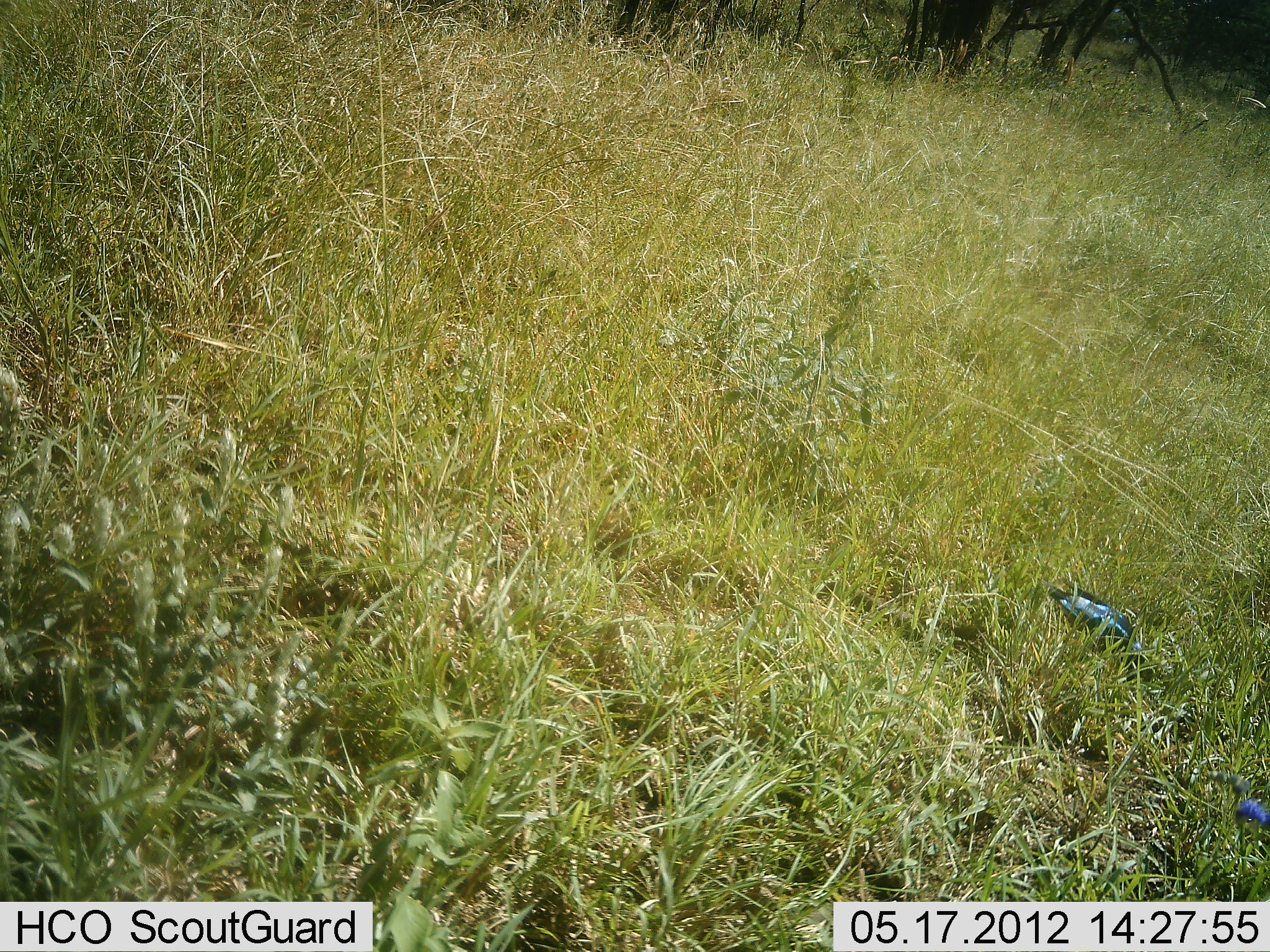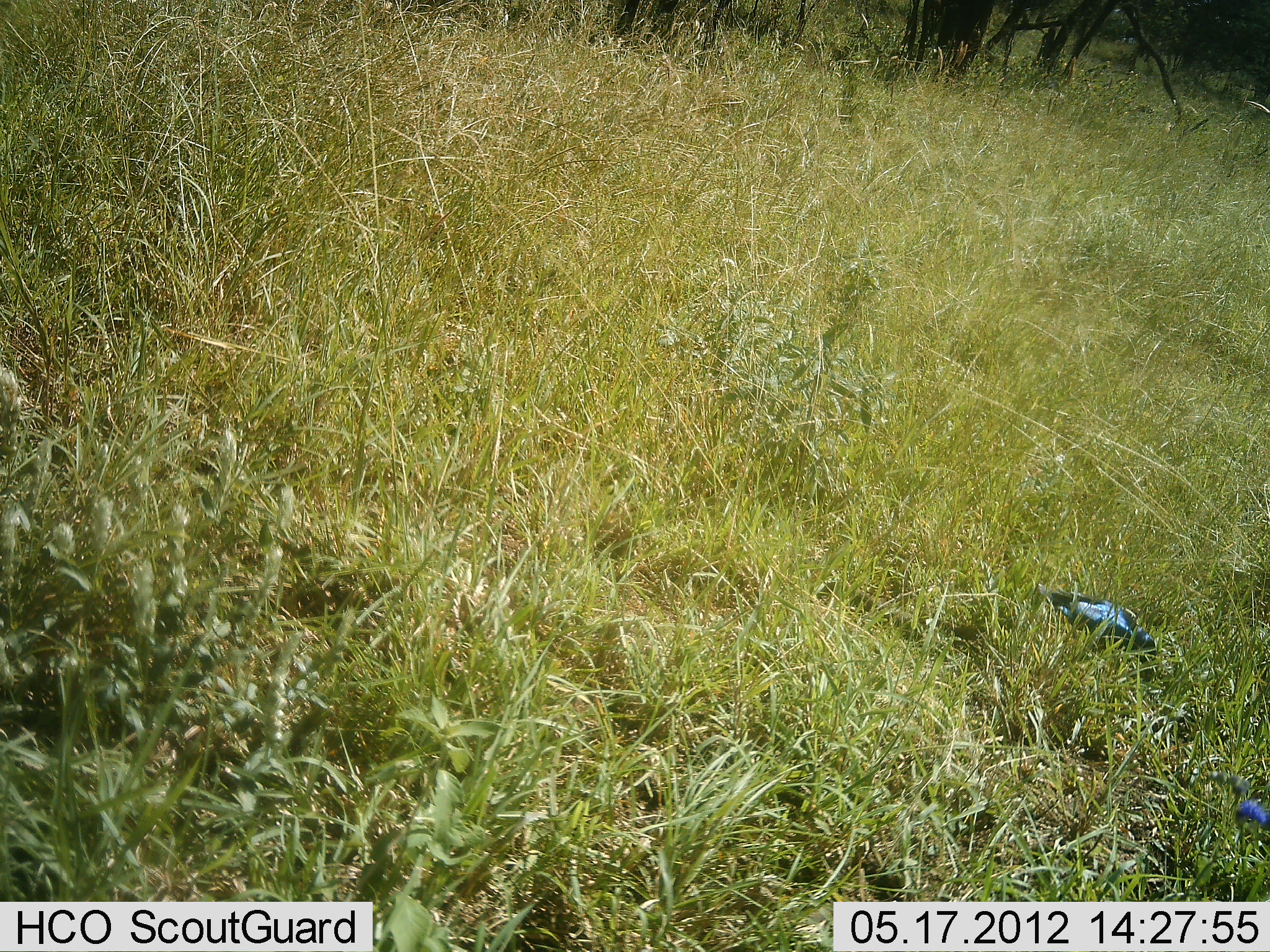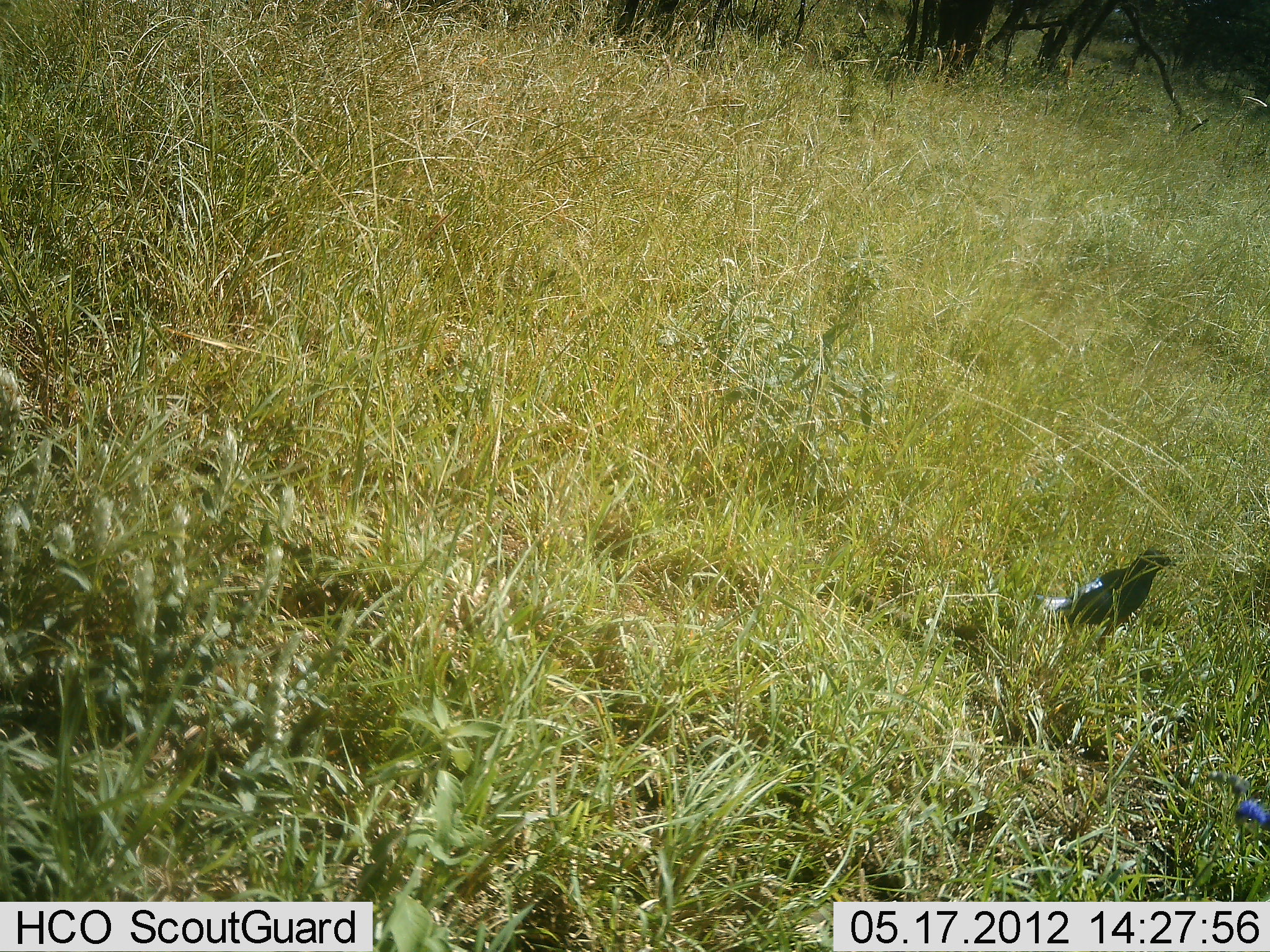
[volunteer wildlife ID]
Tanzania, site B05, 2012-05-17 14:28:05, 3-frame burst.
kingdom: Animalia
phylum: Chordata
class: Aves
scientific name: Aves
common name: bird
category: otherbird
Otherbird (bird) (Aves), count 1. Behavior (volunteer vote fractions): standing 42%, resting 0%, moving 16%, interacting 0%. Young present (vote fraction): 0%. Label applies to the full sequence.